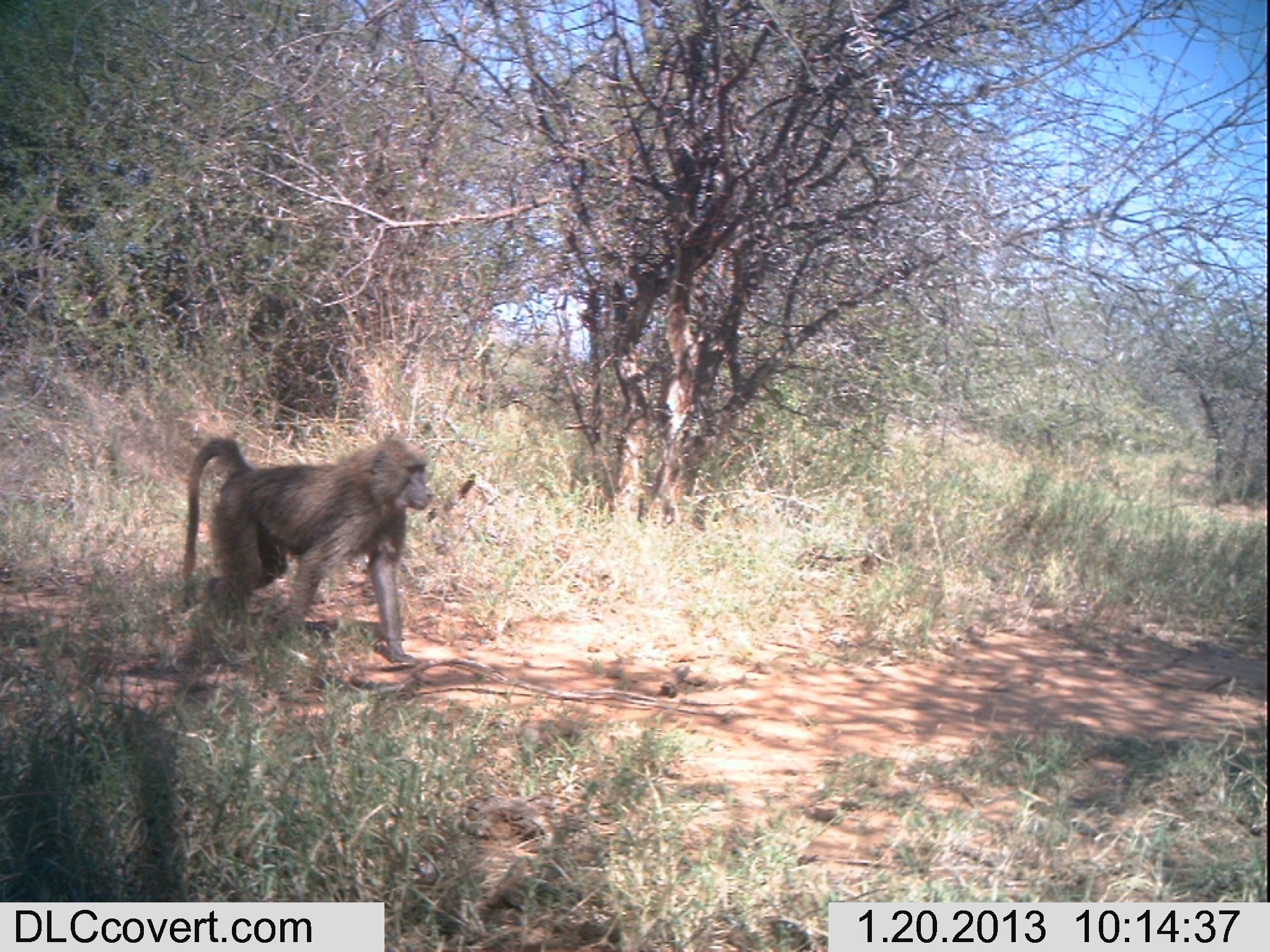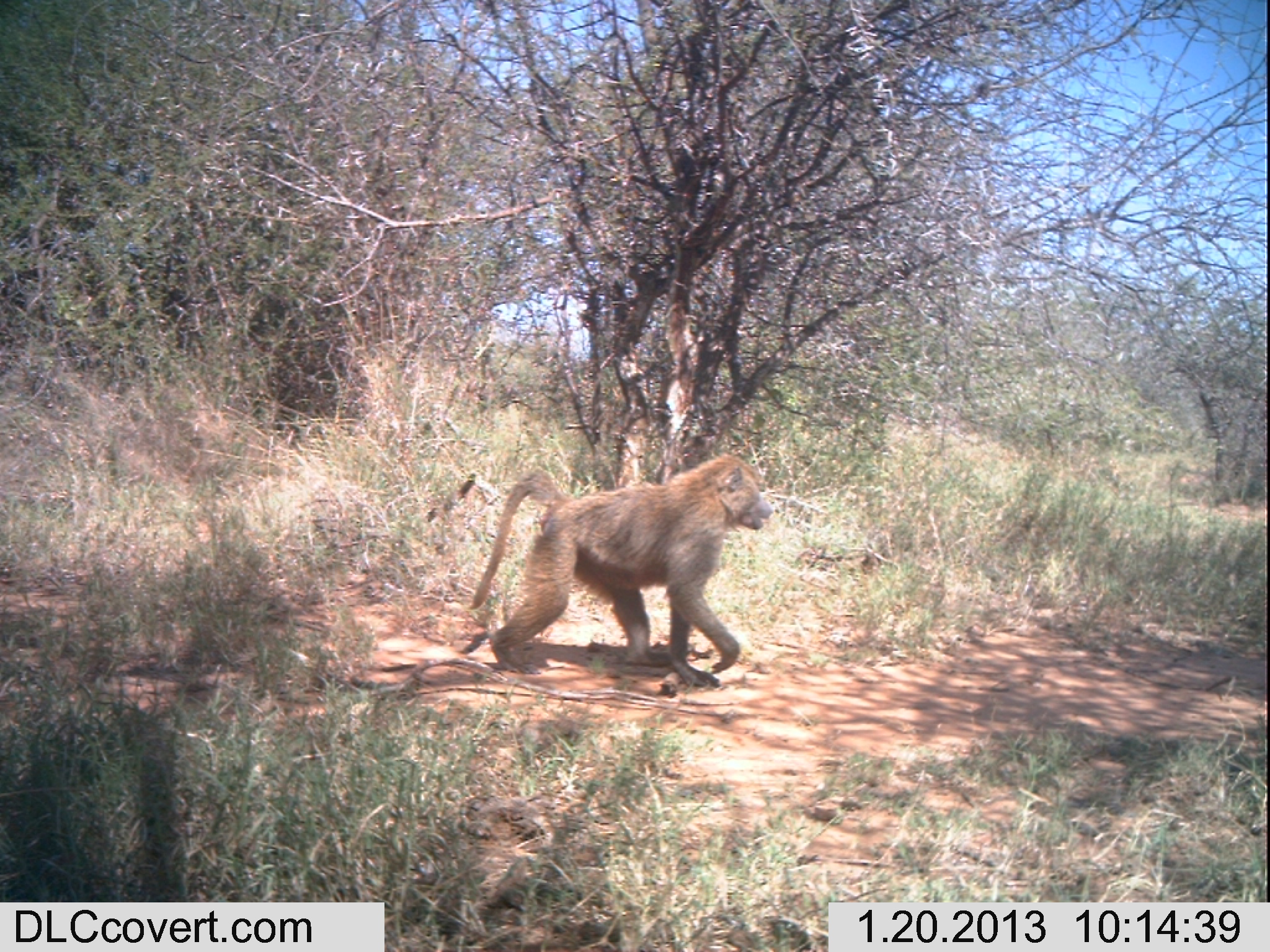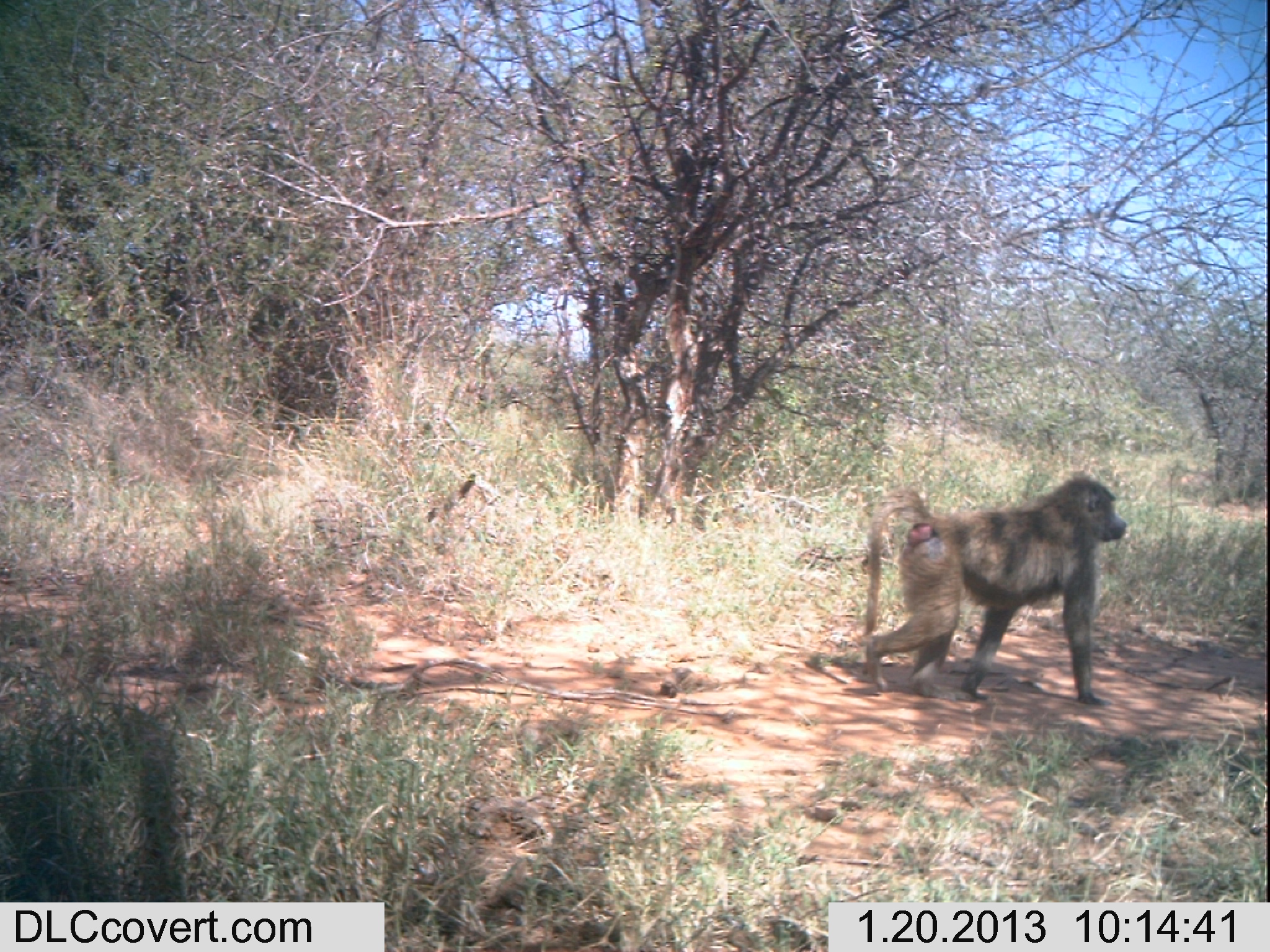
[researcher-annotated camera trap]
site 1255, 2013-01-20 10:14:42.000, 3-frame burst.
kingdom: Animalia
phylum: Chordata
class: Mammalia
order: Primates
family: Cercopithecidae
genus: Papio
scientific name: Papio anubis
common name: olive baboon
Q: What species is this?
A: Papio anubis (olive baboon).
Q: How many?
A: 1.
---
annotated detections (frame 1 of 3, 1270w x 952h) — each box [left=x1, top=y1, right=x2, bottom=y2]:
papio anubis: [left=184, top=433, right=432, bottom=674]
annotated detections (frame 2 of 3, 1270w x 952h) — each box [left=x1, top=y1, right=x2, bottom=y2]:
papio anubis: [left=469, top=453, right=769, bottom=674]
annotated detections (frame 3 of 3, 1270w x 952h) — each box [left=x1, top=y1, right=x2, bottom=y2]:
papio anubis: [left=851, top=470, right=1125, bottom=712]